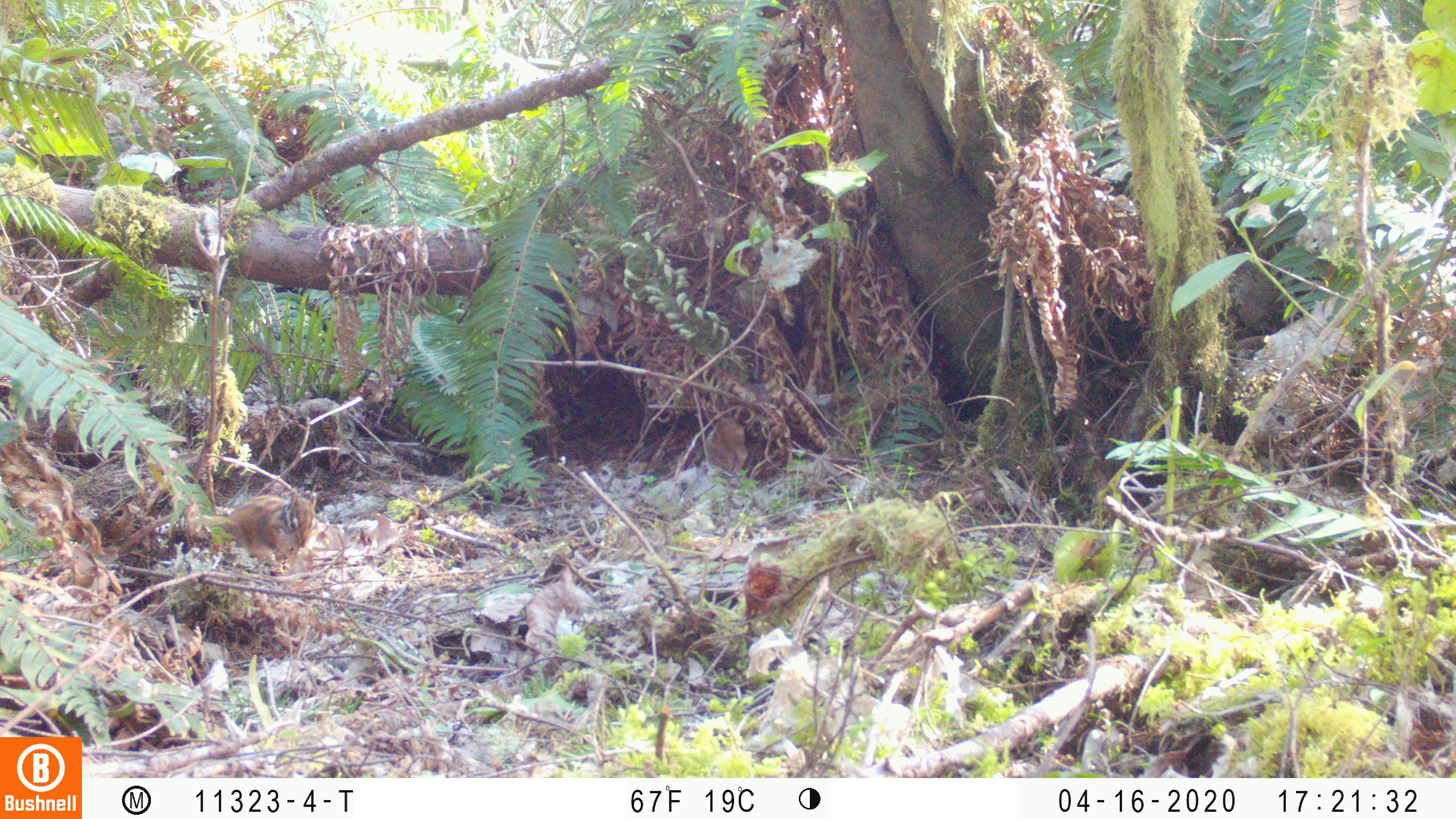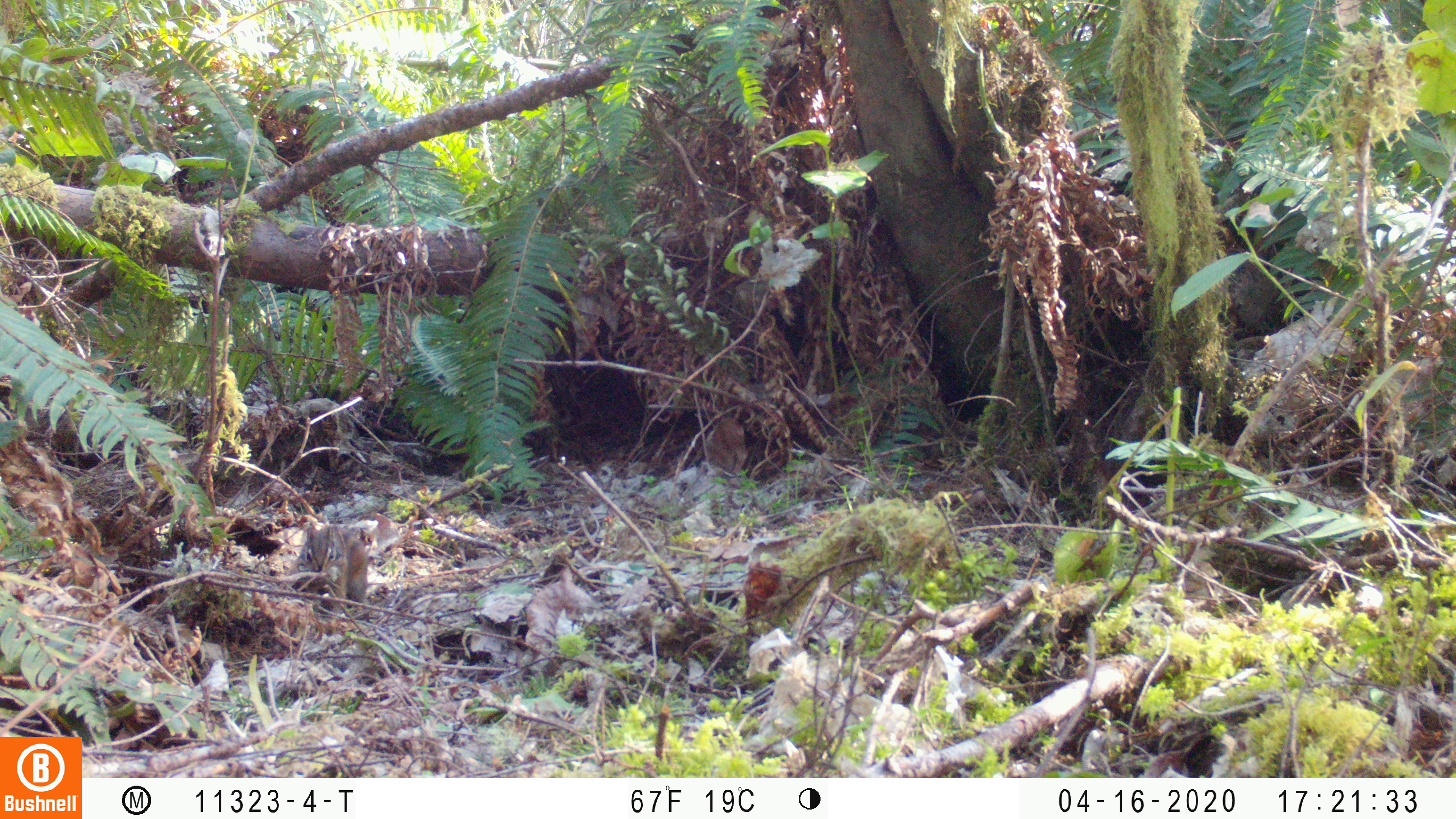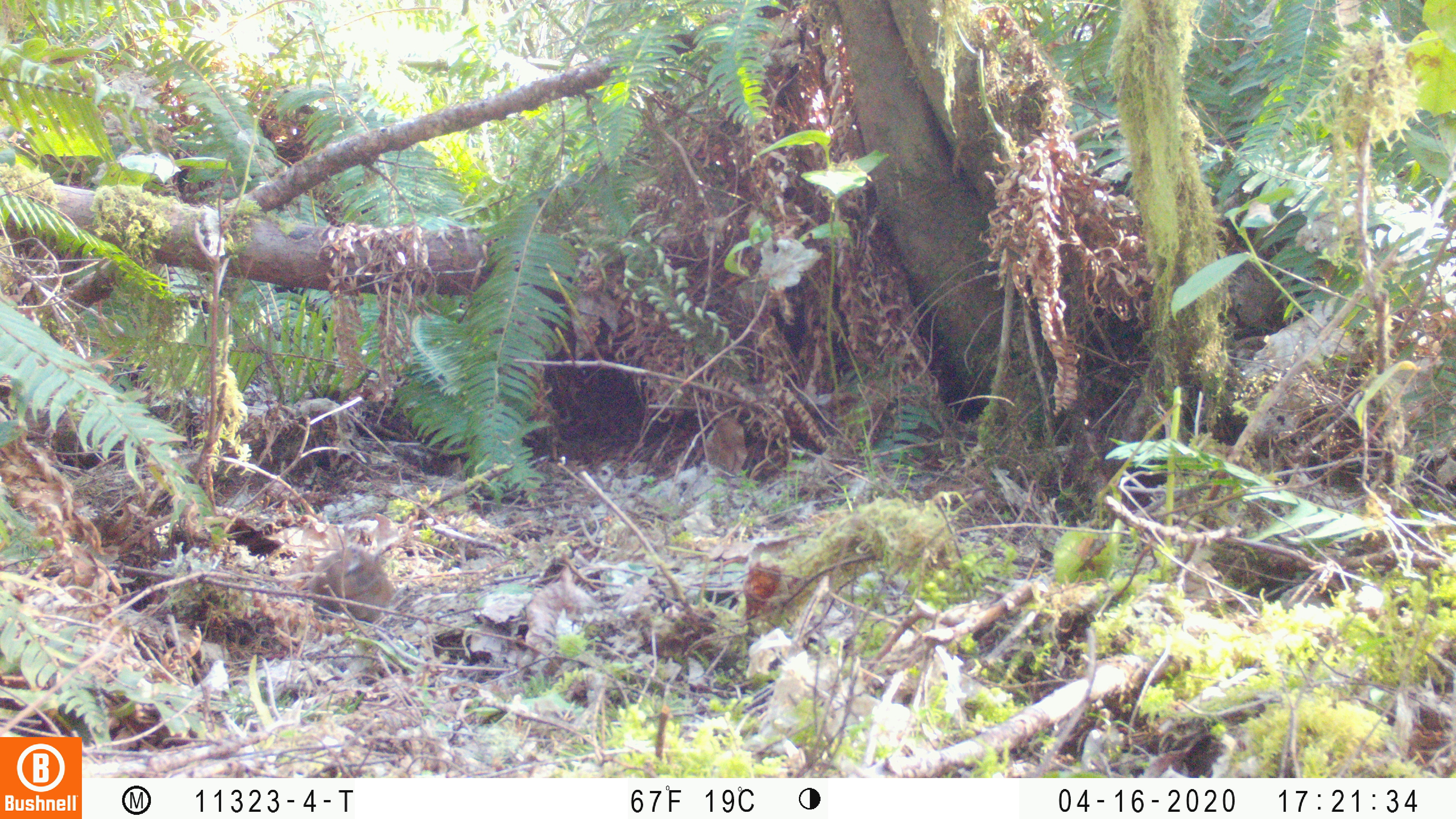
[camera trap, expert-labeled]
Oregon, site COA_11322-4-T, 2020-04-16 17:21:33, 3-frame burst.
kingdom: Animalia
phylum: Chordata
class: Mammalia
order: Rodentia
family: Sciuridae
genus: Neotamias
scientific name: Neotamias townsendii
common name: townsend's chipmunk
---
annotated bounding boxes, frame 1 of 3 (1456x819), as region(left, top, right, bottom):
townsend's chipmunk: region(200, 480, 324, 574)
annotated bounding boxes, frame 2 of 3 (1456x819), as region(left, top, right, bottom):
townsend's chipmunk: region(284, 517, 374, 618)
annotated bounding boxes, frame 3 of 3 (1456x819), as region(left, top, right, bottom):
townsend's chipmunk: region(304, 537, 397, 629)